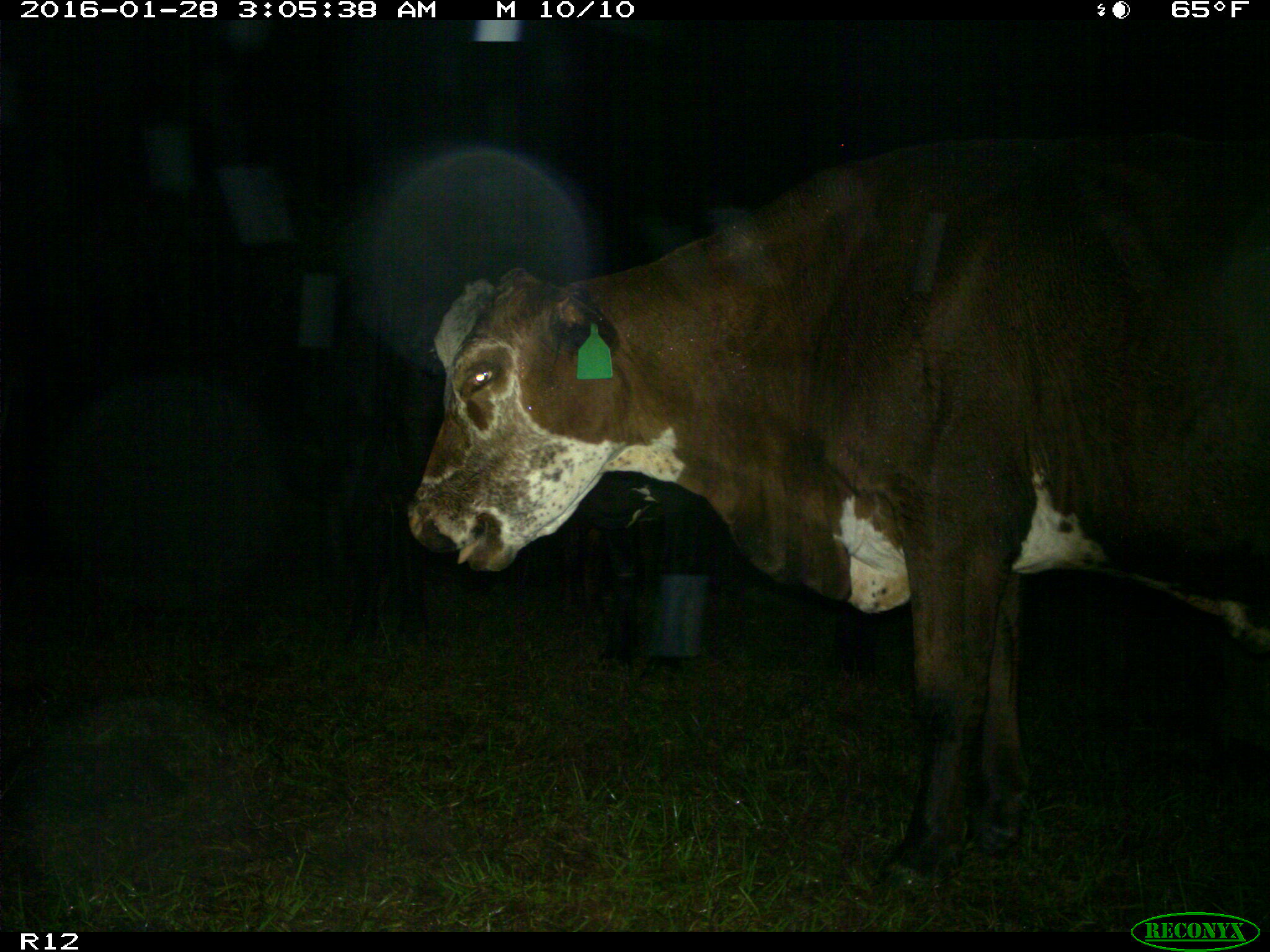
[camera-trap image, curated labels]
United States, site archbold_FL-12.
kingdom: Animalia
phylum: Chordata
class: Mammalia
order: Artiodactyla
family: Bovidae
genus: Bos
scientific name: Bos taurus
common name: domestic cow